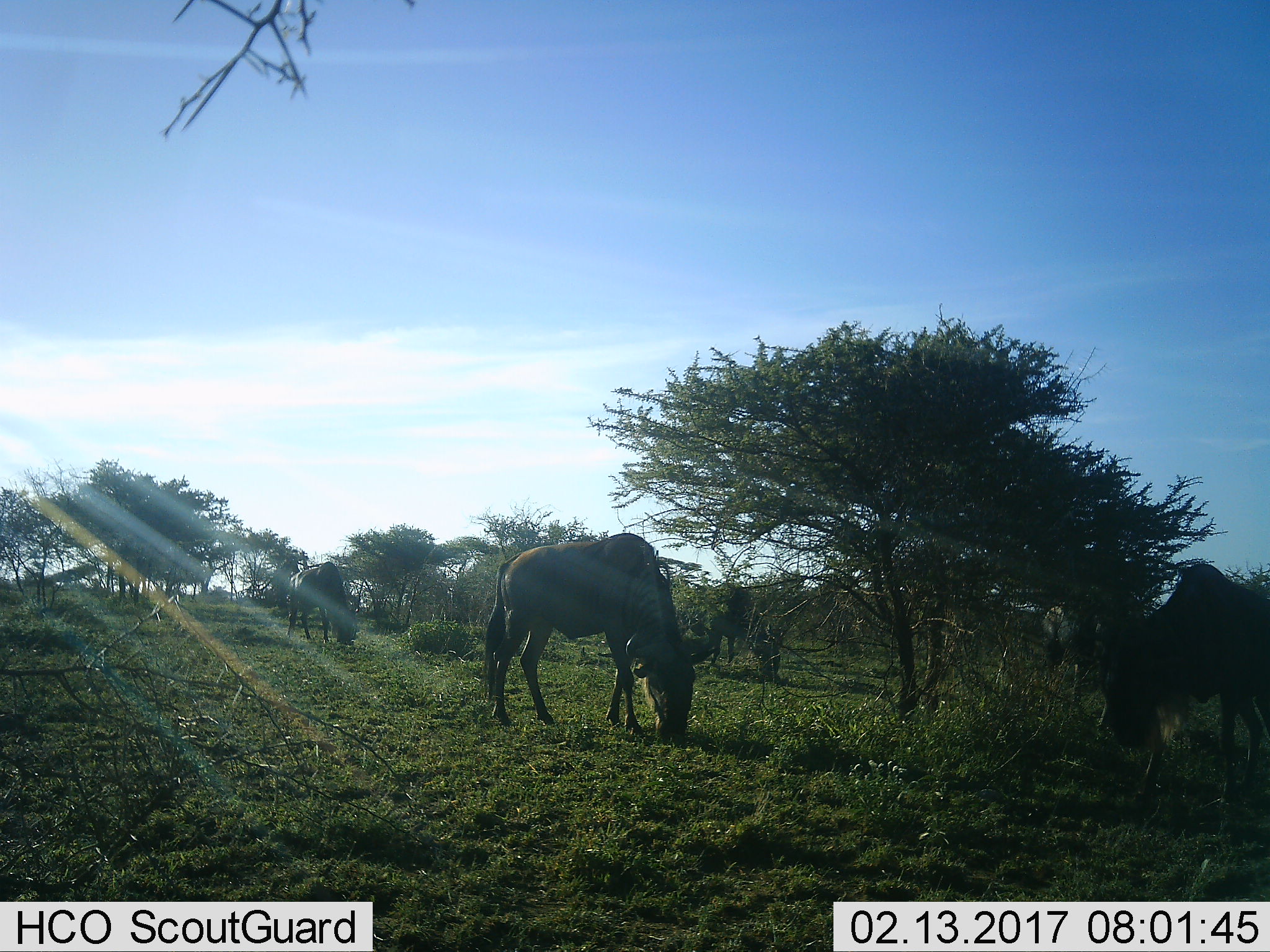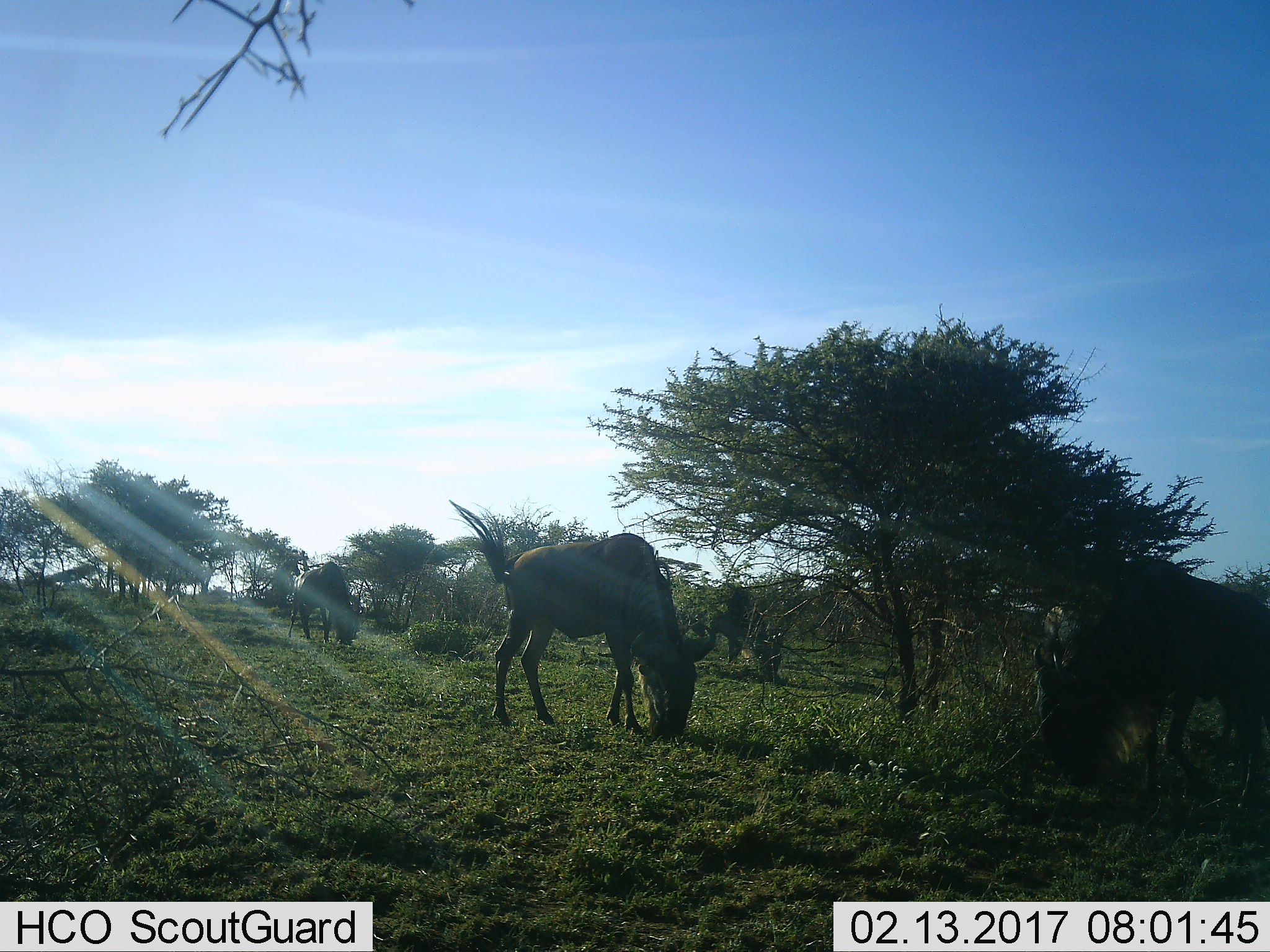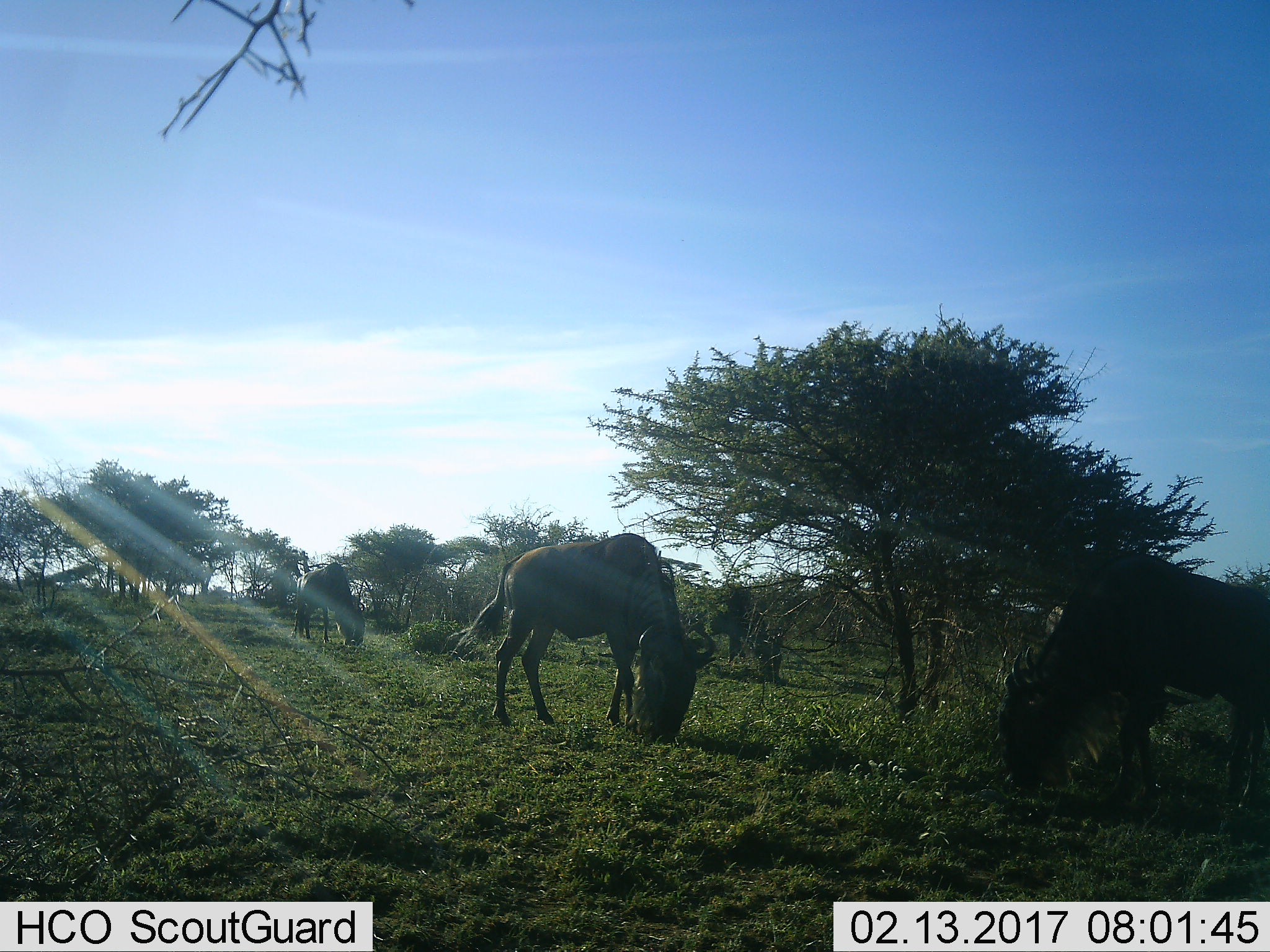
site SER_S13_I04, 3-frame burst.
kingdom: Animalia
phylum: Chordata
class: Mammalia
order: Artiodactyla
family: Bovidae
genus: Connochaetes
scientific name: Connochaetes taurinus taurinus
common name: blue wildebeest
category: wildebeestblue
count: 3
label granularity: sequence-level